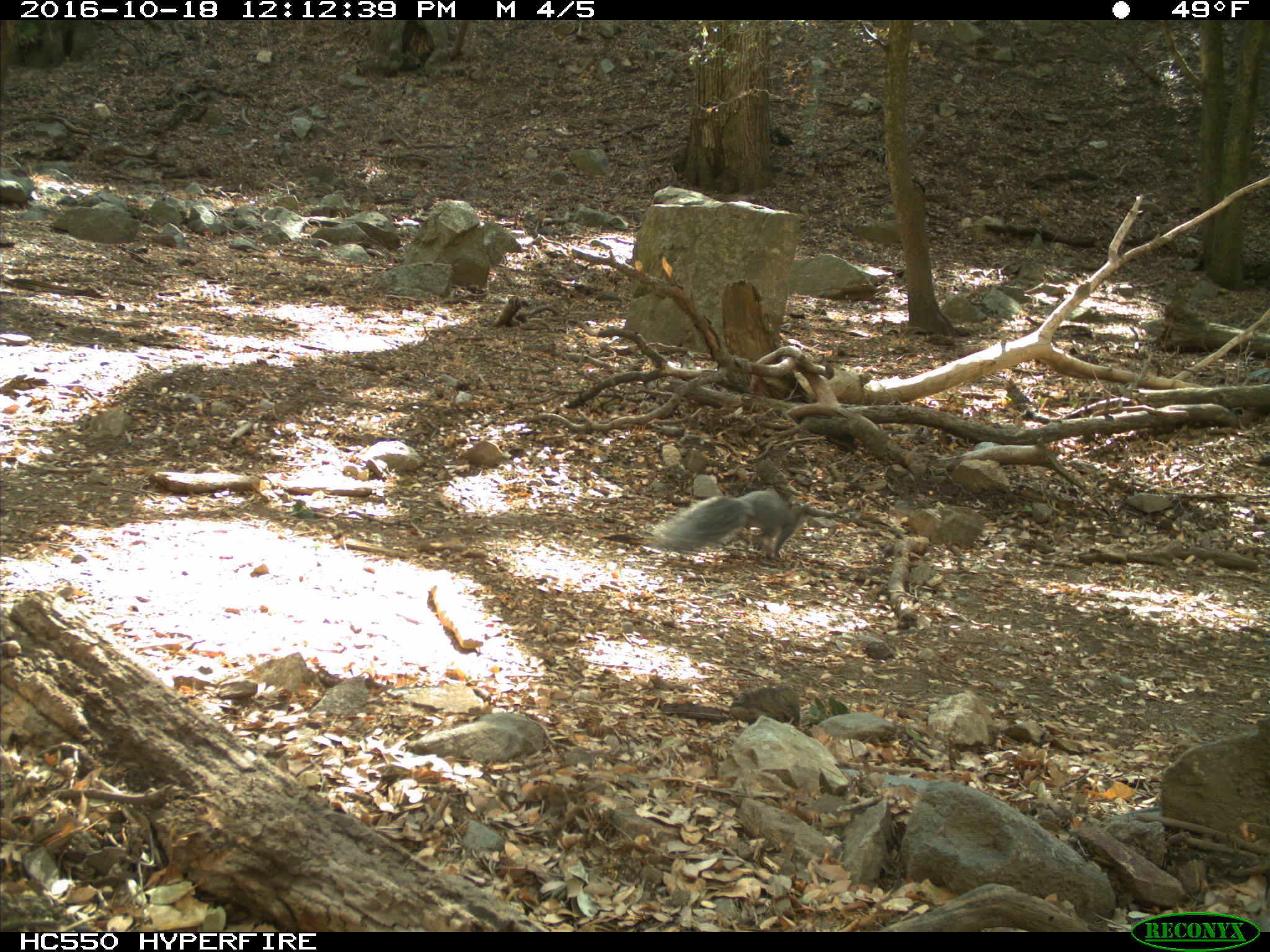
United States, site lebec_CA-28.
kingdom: Animalia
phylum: Chordata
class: Mammalia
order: Rodentia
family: Sciuridae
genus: Sciurus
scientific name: Sciurus carolinensis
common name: eastern gray squirrel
Sciurus carolinensis (eastern gray squirrel).